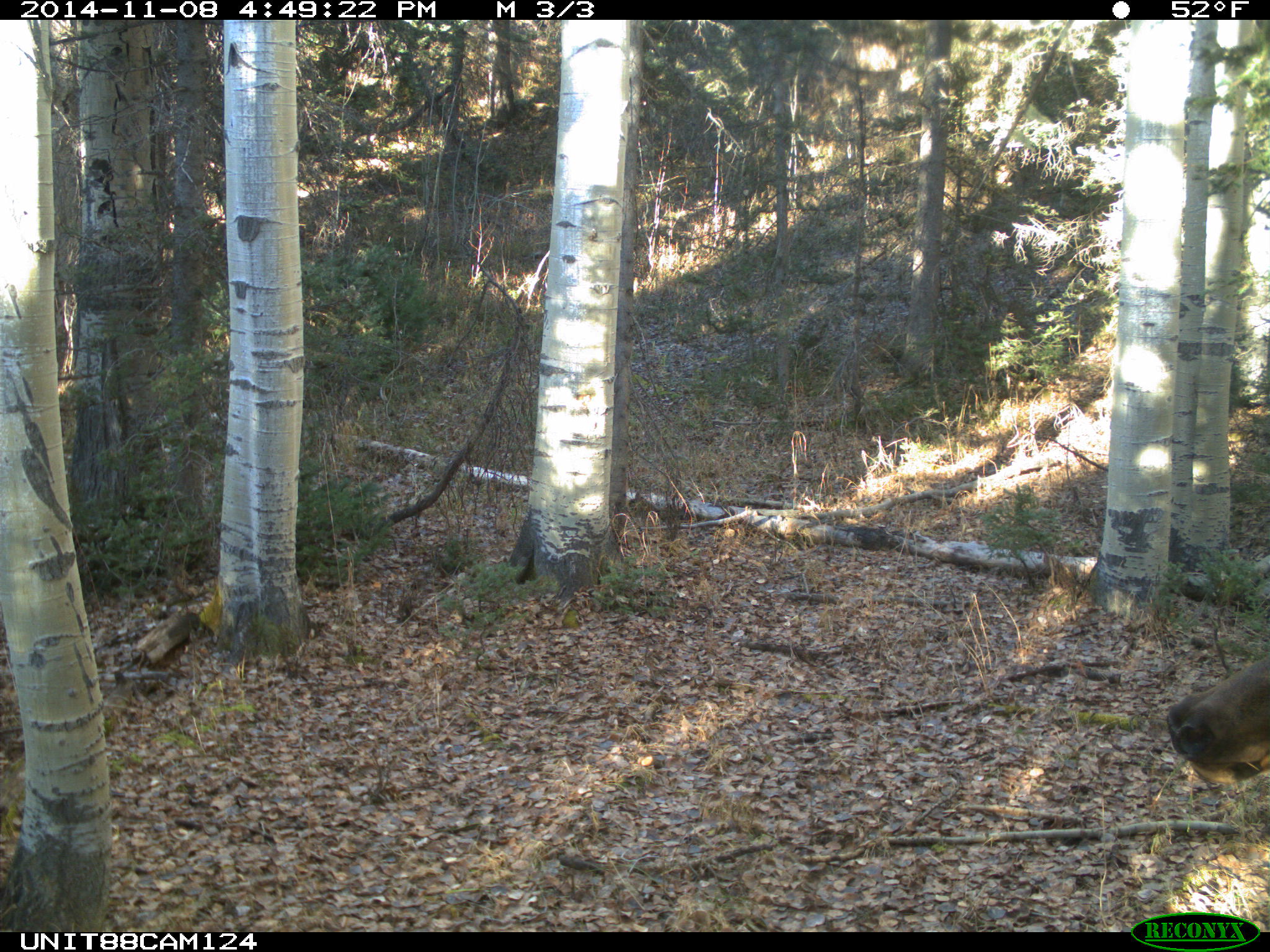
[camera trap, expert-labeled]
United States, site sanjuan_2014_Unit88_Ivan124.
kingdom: Animalia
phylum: Chordata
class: Mammalia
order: Artiodactyla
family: Cervidae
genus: Cervus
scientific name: Cervus elaphus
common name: red deer